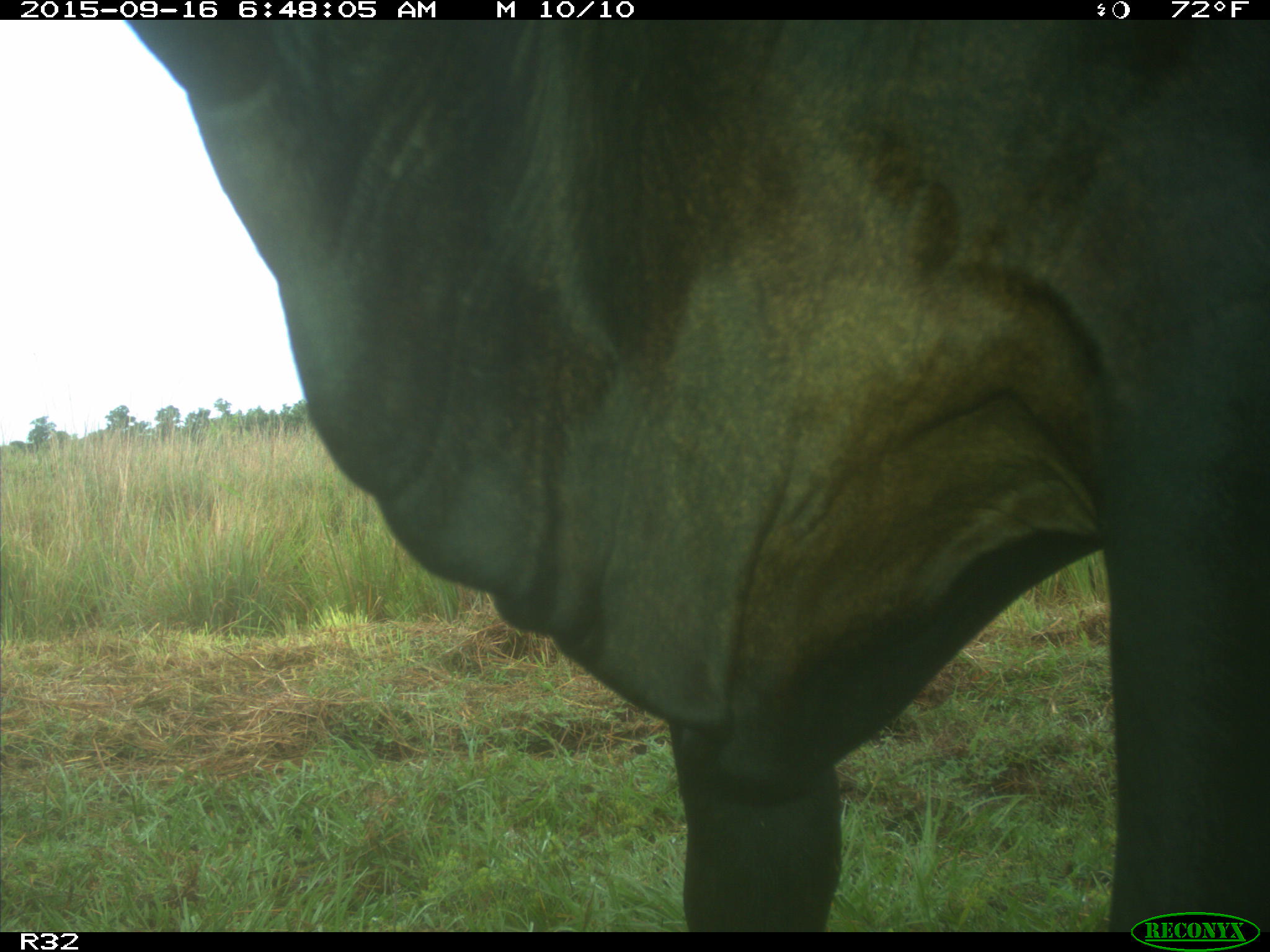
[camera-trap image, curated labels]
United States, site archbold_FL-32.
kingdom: Animalia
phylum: Chordata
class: Mammalia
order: Artiodactyla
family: Bovidae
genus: Bos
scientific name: Bos taurus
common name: domestic cow